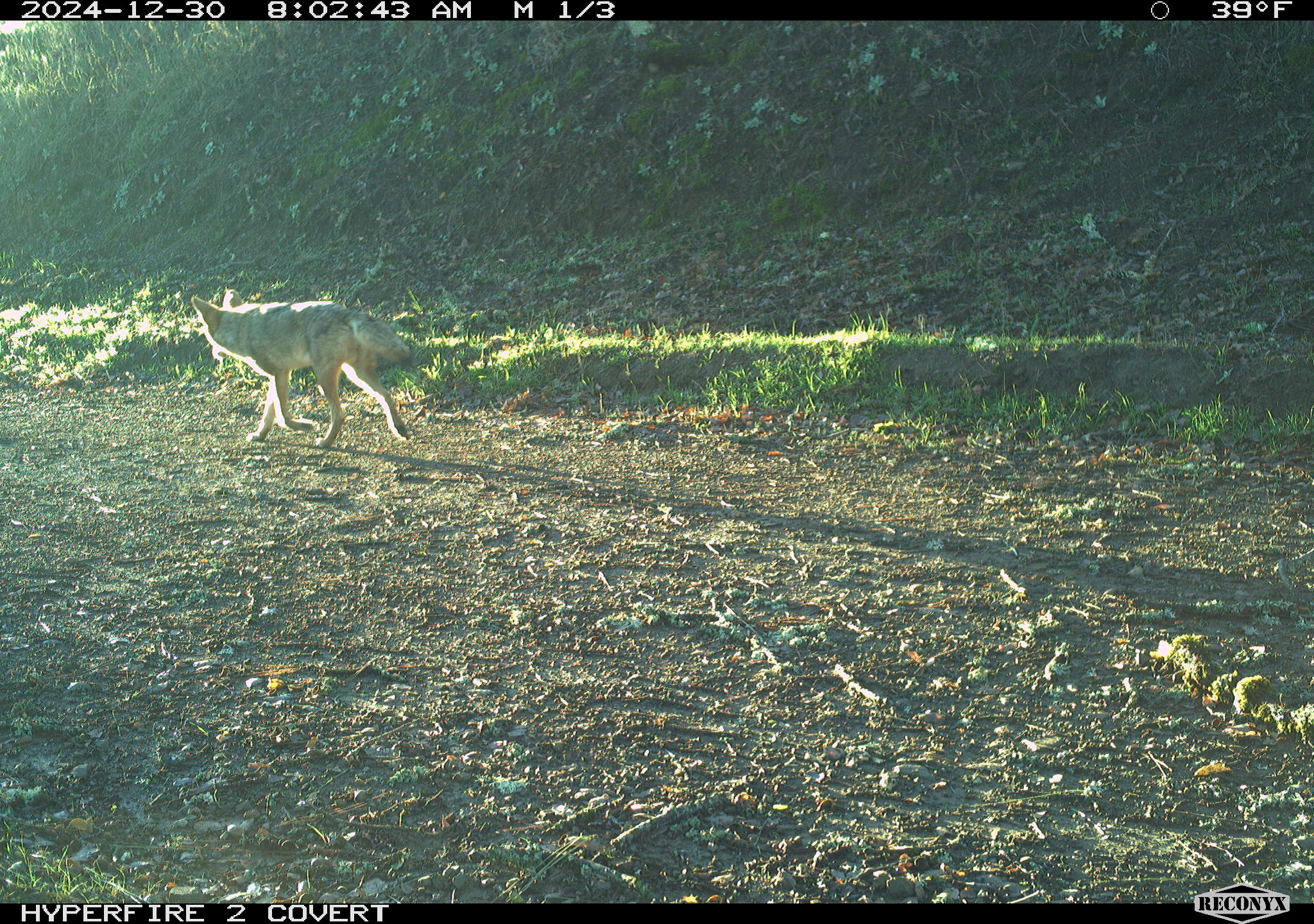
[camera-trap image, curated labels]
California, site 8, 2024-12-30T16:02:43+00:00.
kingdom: Animalia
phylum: Chordata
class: Mammalia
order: Carnivora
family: Canidae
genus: Canis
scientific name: Canis latrans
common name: coyote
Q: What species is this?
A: Coyote (Canis latrans).